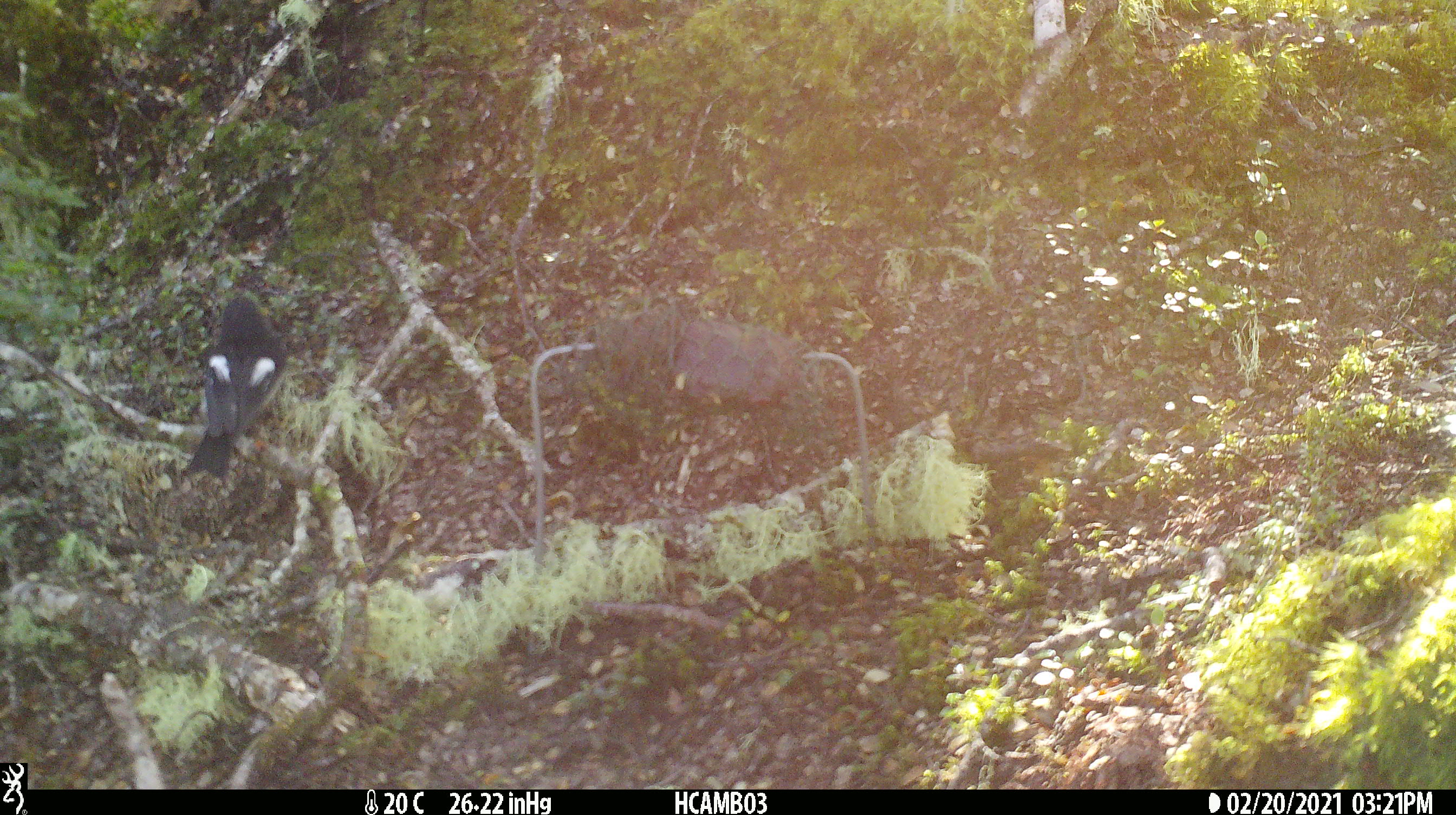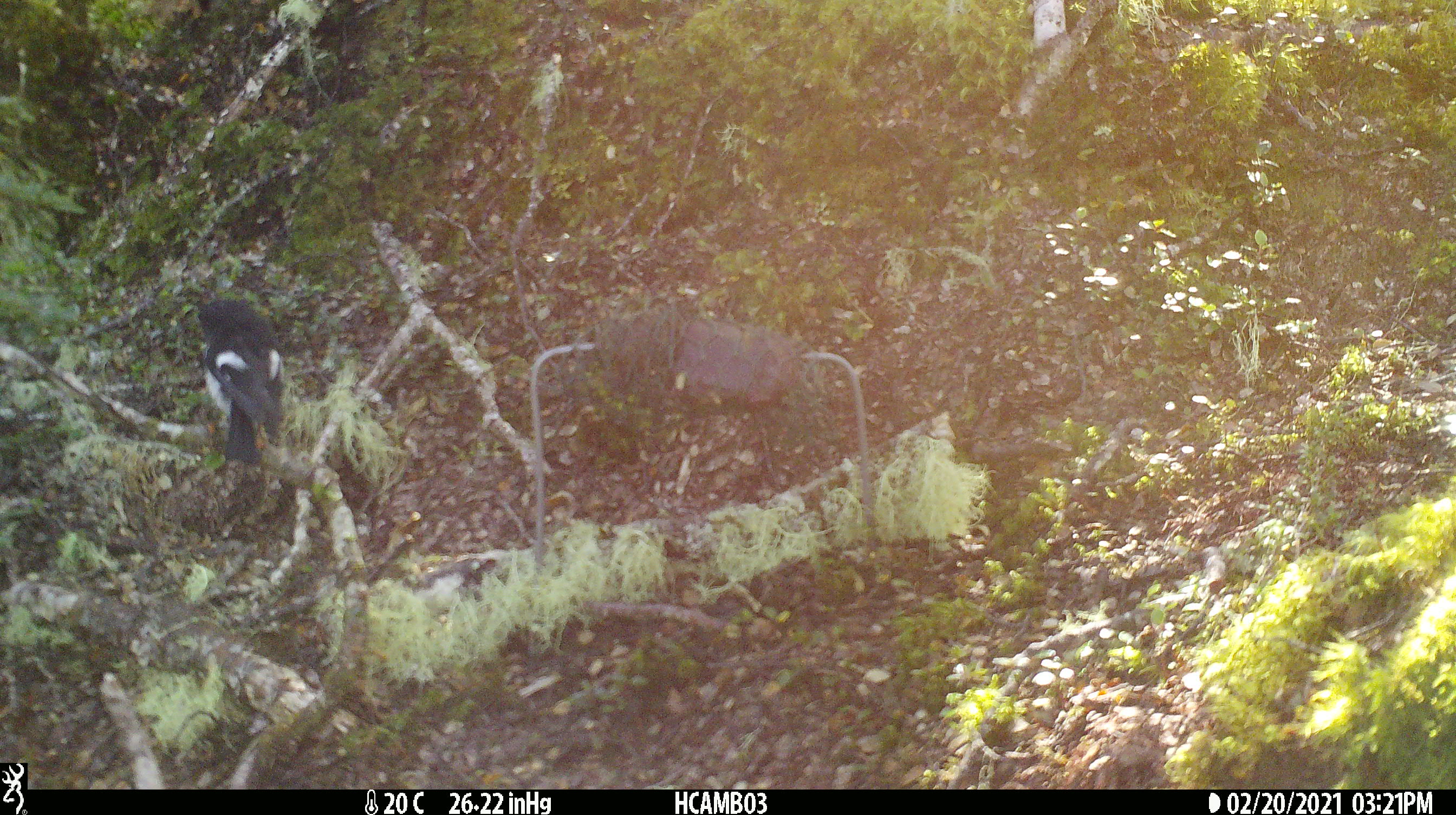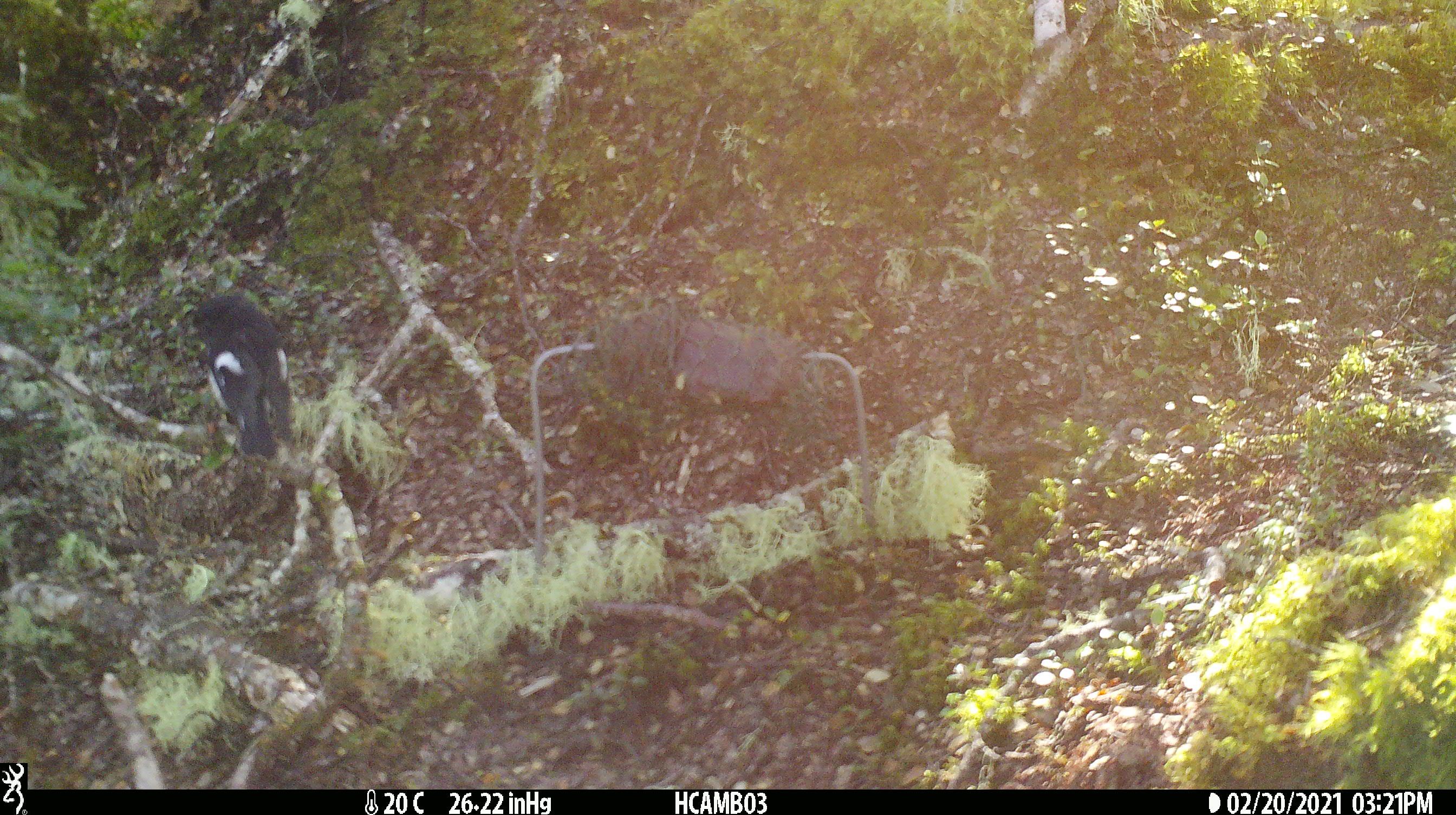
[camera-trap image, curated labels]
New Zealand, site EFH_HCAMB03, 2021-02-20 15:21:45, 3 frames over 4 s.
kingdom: Animalia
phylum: Chordata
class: Aves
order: Passeriformes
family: Petroicidae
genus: Petroica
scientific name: Petroica macrocephala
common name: tomtit